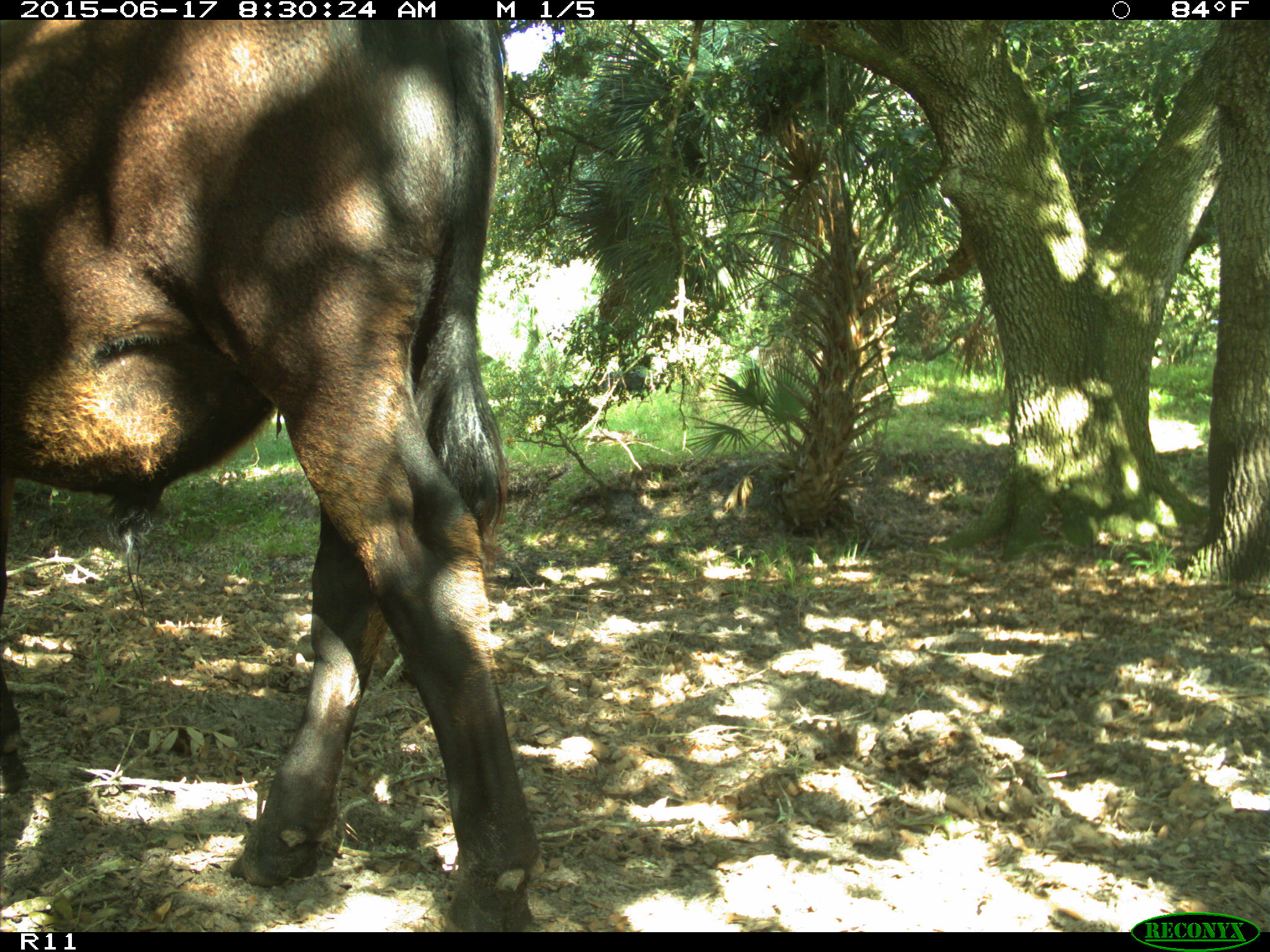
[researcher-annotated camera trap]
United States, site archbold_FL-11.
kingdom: Animalia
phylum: Chordata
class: Mammalia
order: Artiodactyla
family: Bovidae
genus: Bos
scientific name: Bos taurus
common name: domestic cow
Bos taurus (domestic cow).